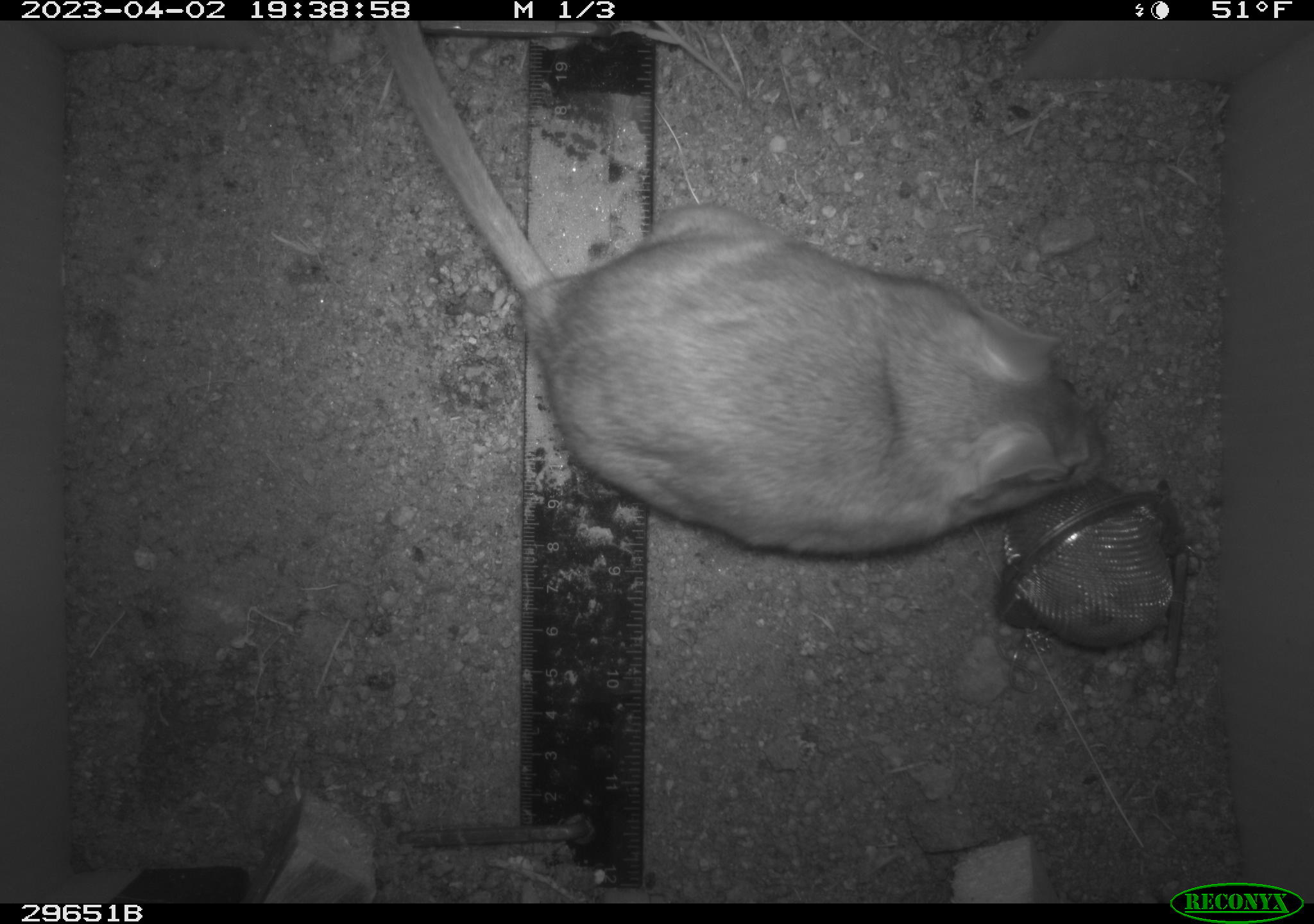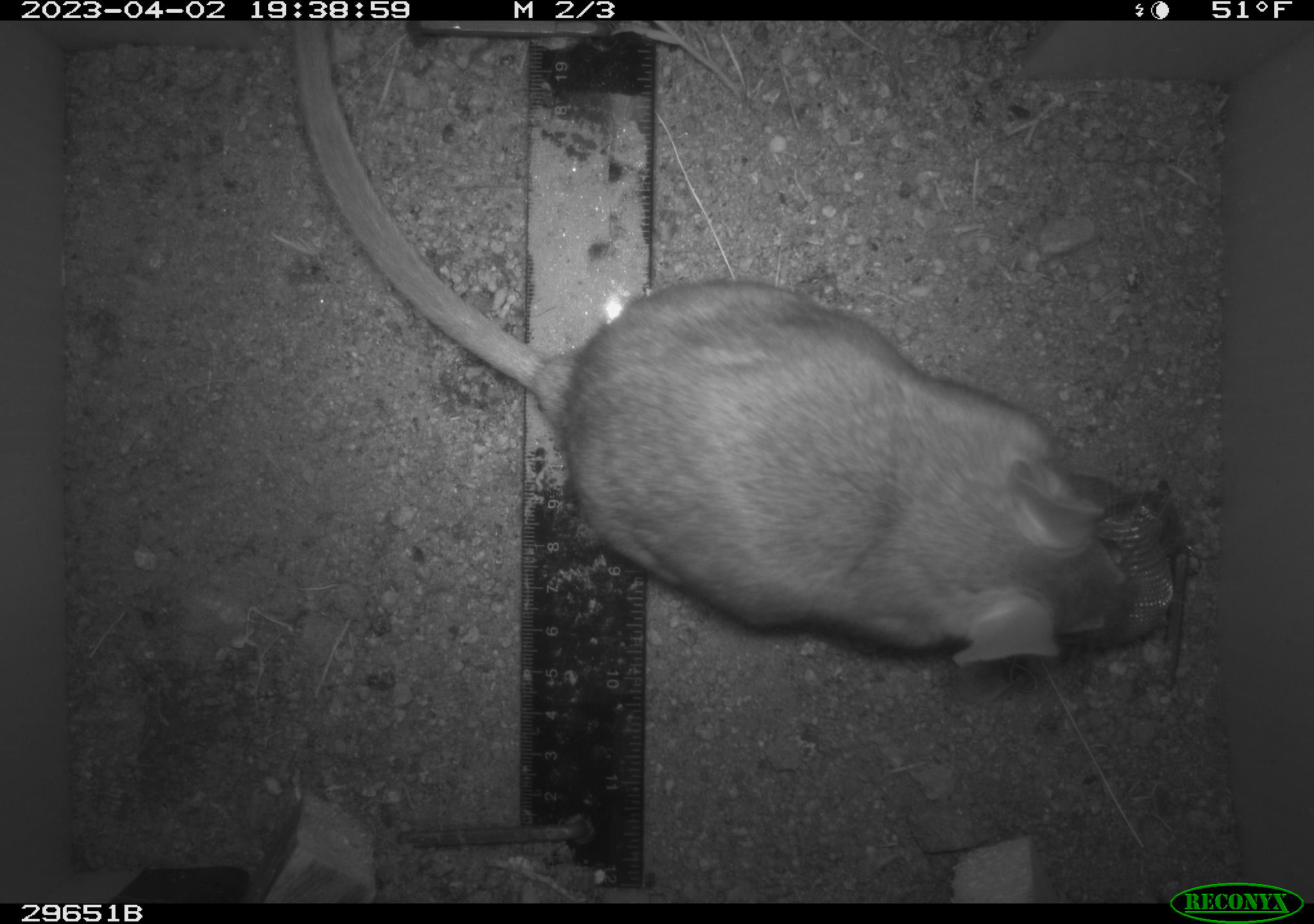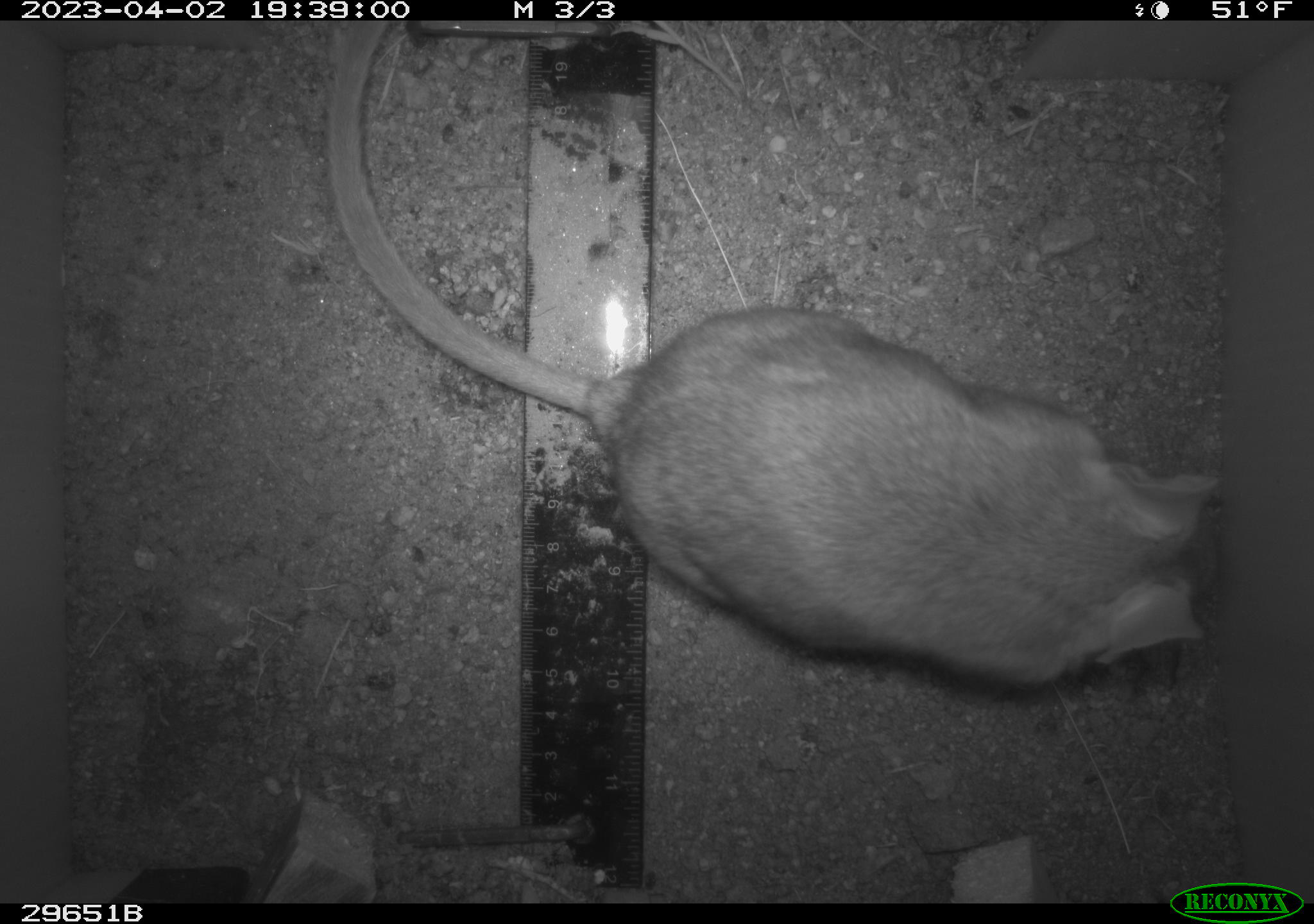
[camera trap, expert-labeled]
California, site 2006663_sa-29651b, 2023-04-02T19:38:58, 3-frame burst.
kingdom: Animalia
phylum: Chordata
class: Mammalia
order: Rodentia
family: Cricetidae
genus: Neotoma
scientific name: Neotoma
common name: pack rat or woodrat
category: neotoma species